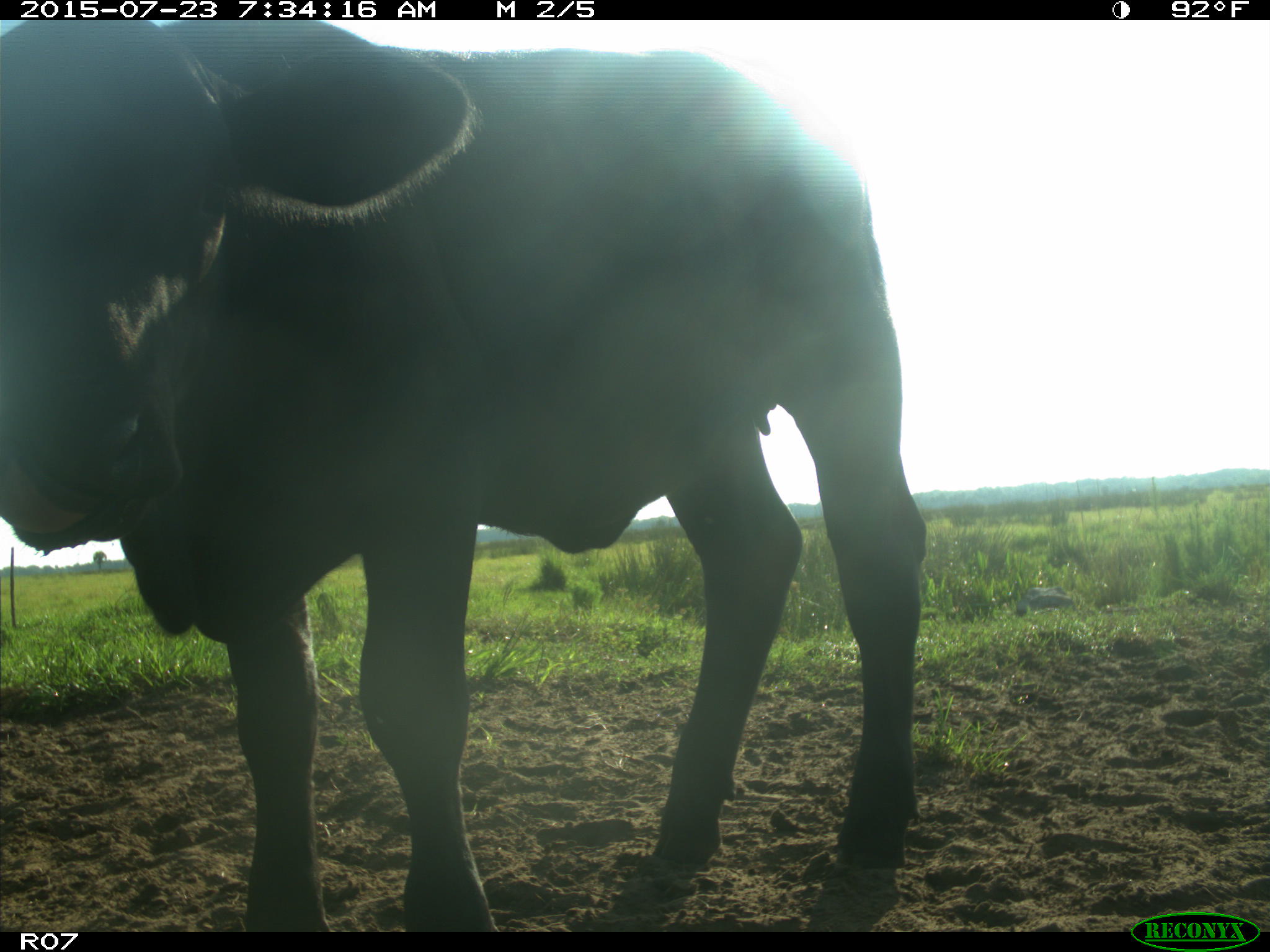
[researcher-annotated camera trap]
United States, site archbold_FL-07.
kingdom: Animalia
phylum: Chordata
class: Mammalia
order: Artiodactyla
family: Bovidae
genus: Bos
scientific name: Bos taurus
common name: domestic cow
Bos taurus (domestic cow).